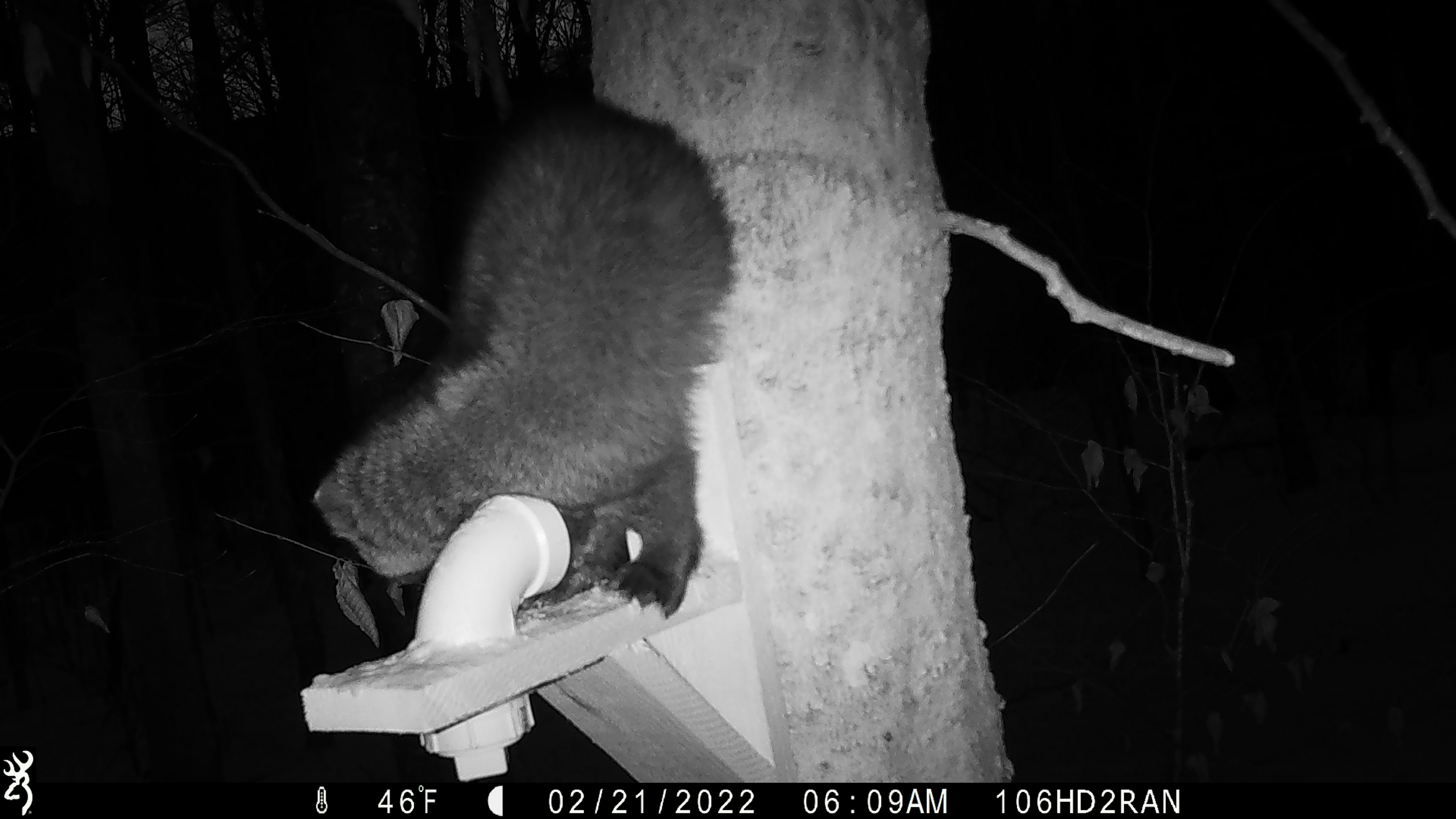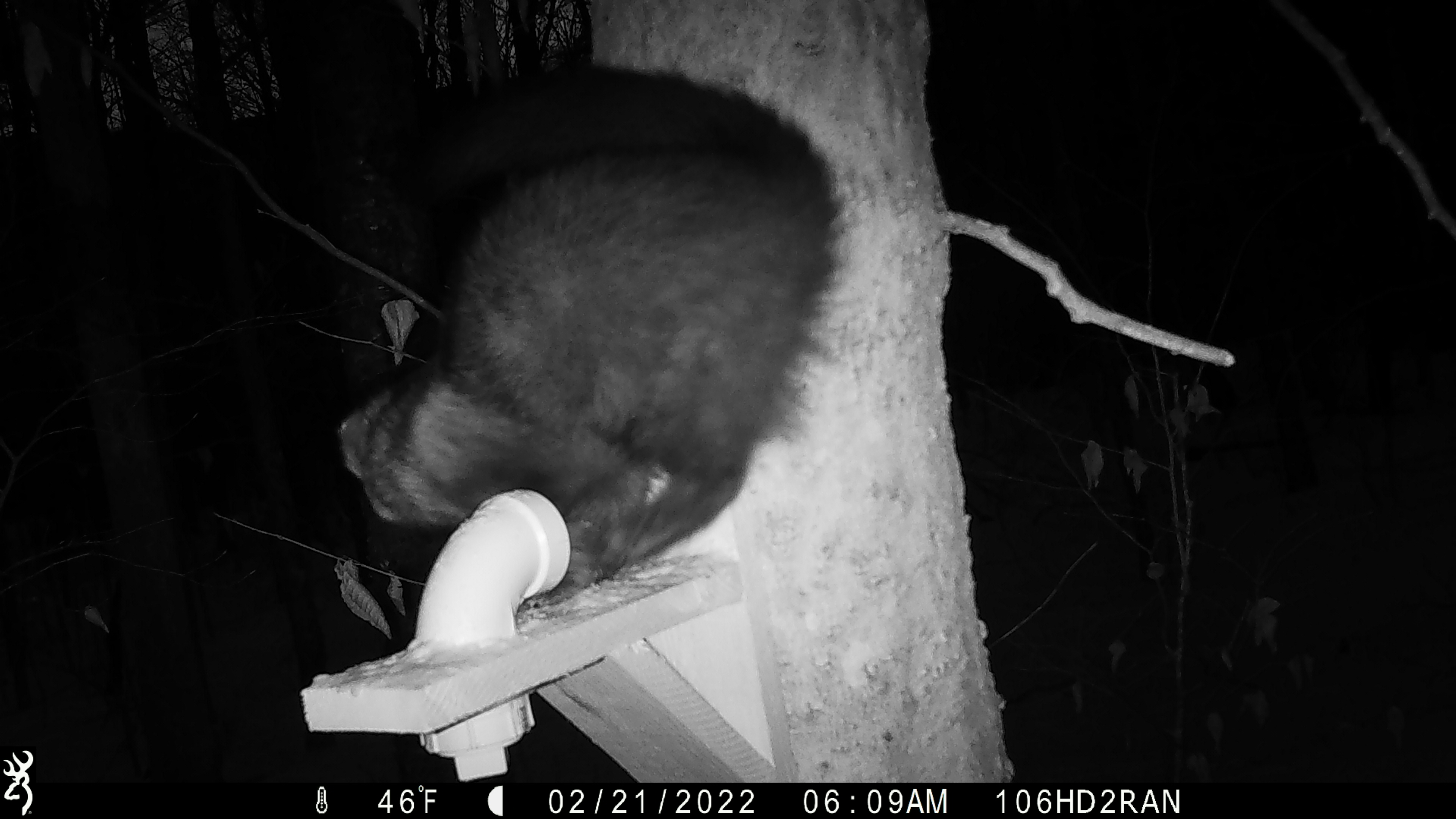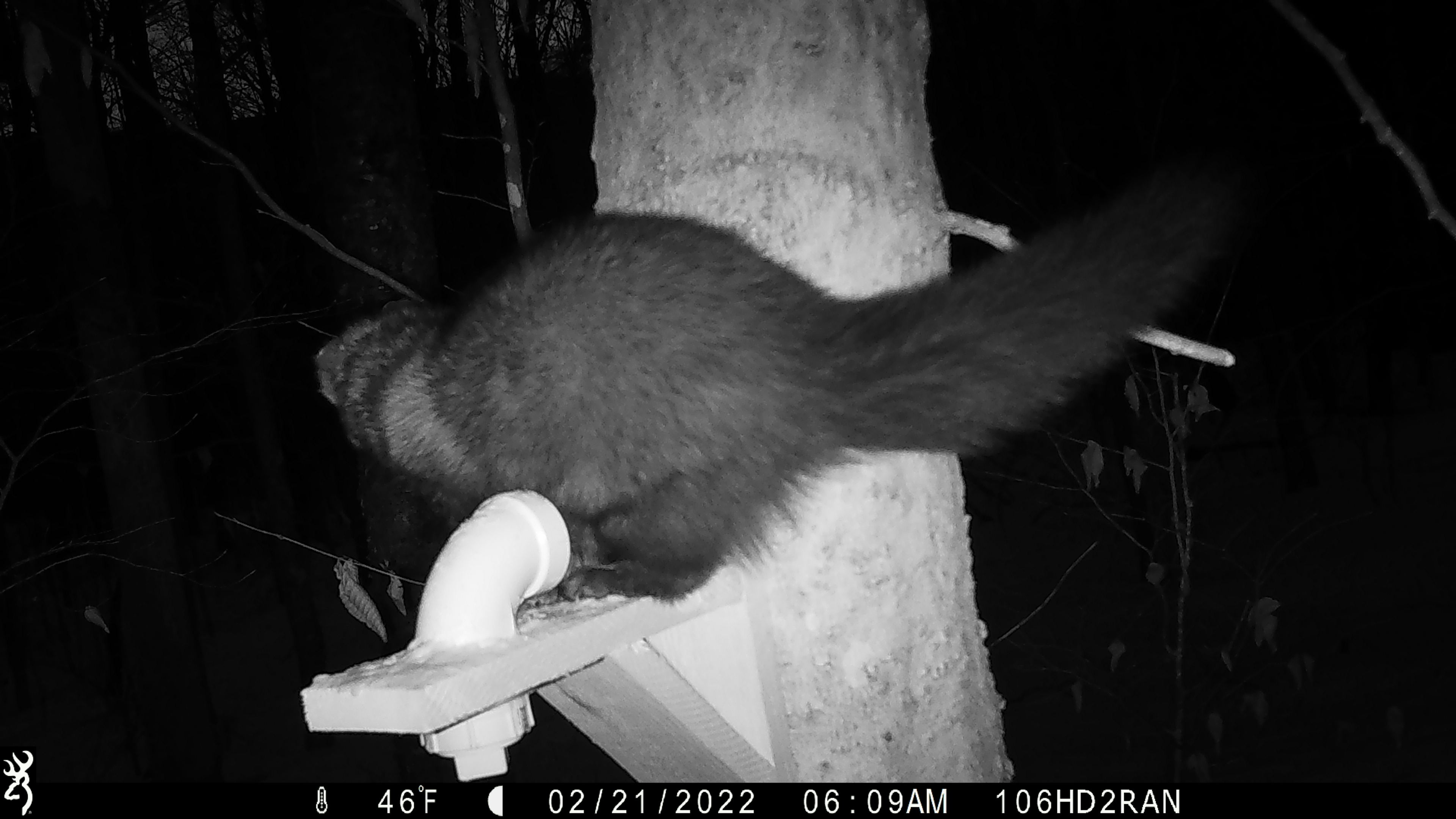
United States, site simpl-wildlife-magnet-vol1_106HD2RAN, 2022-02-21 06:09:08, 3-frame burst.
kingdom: Animalia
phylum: Chordata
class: Mammalia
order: Carnivora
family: Mustelidae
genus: Pekania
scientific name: Pekania pennanti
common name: fisher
Fisher (Pekania pennanti).